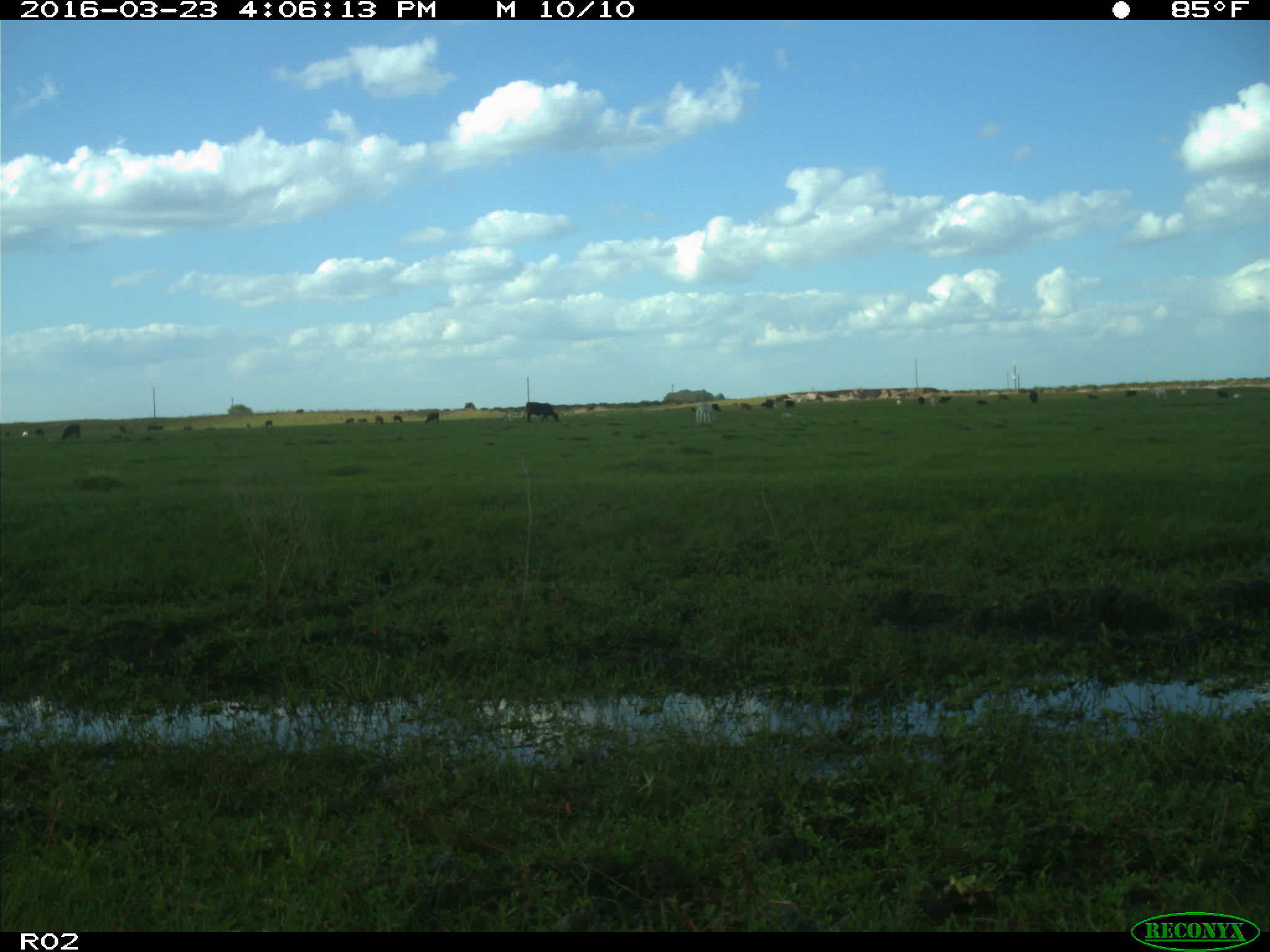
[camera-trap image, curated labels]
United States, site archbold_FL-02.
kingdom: Animalia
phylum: Chordata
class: Mammalia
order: Artiodactyla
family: Bovidae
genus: Bos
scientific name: Bos taurus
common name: domestic cow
Bos taurus (domestic cow).